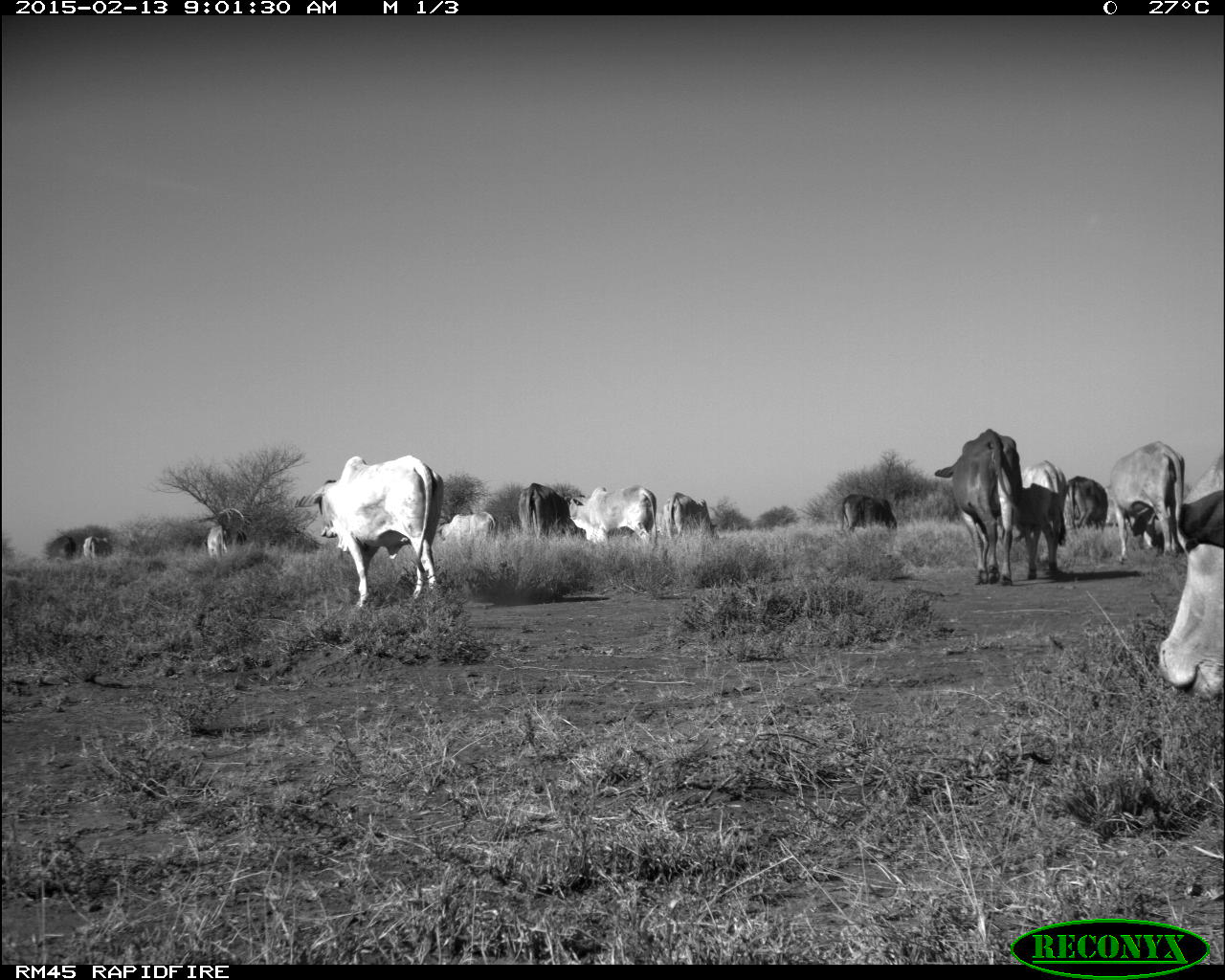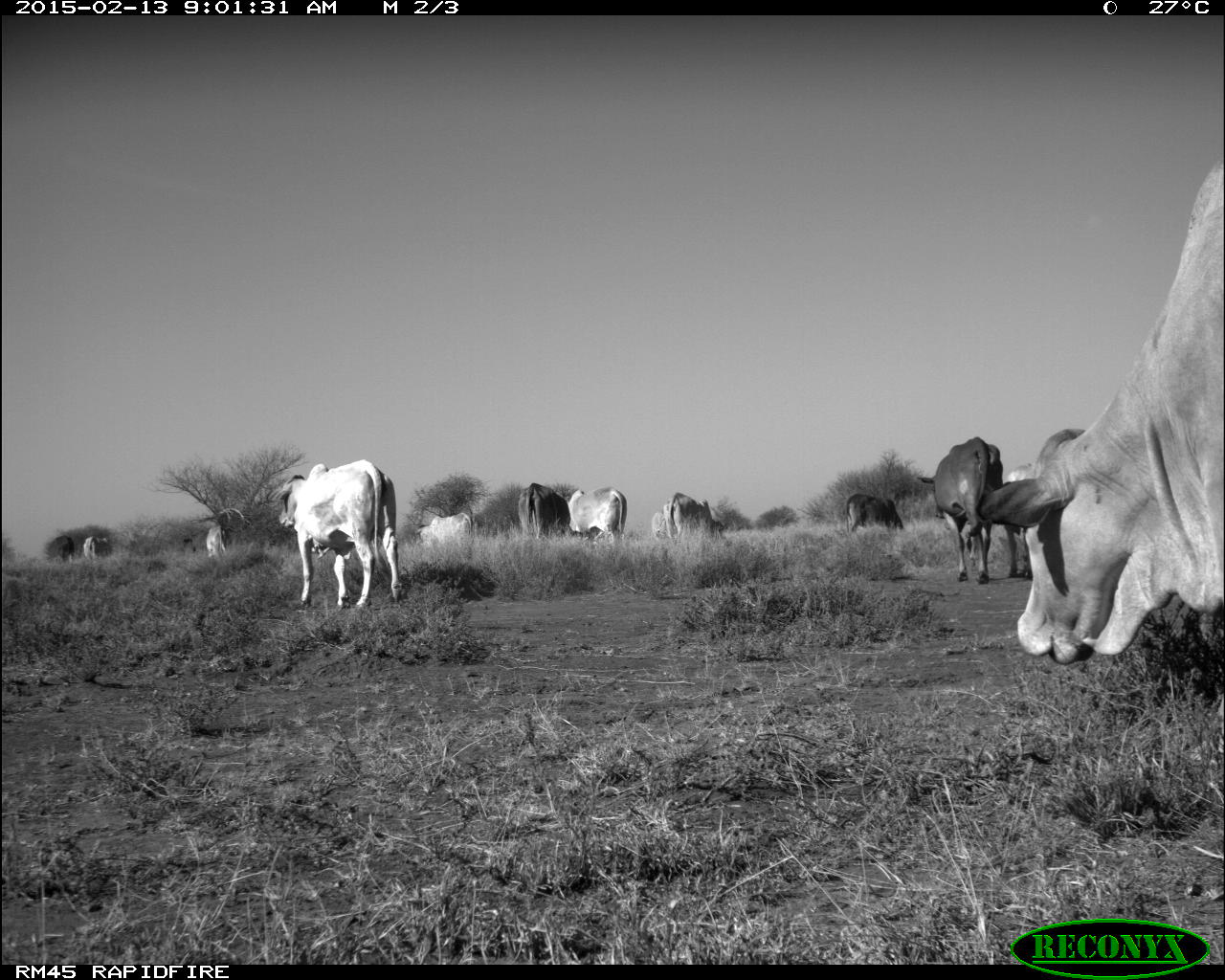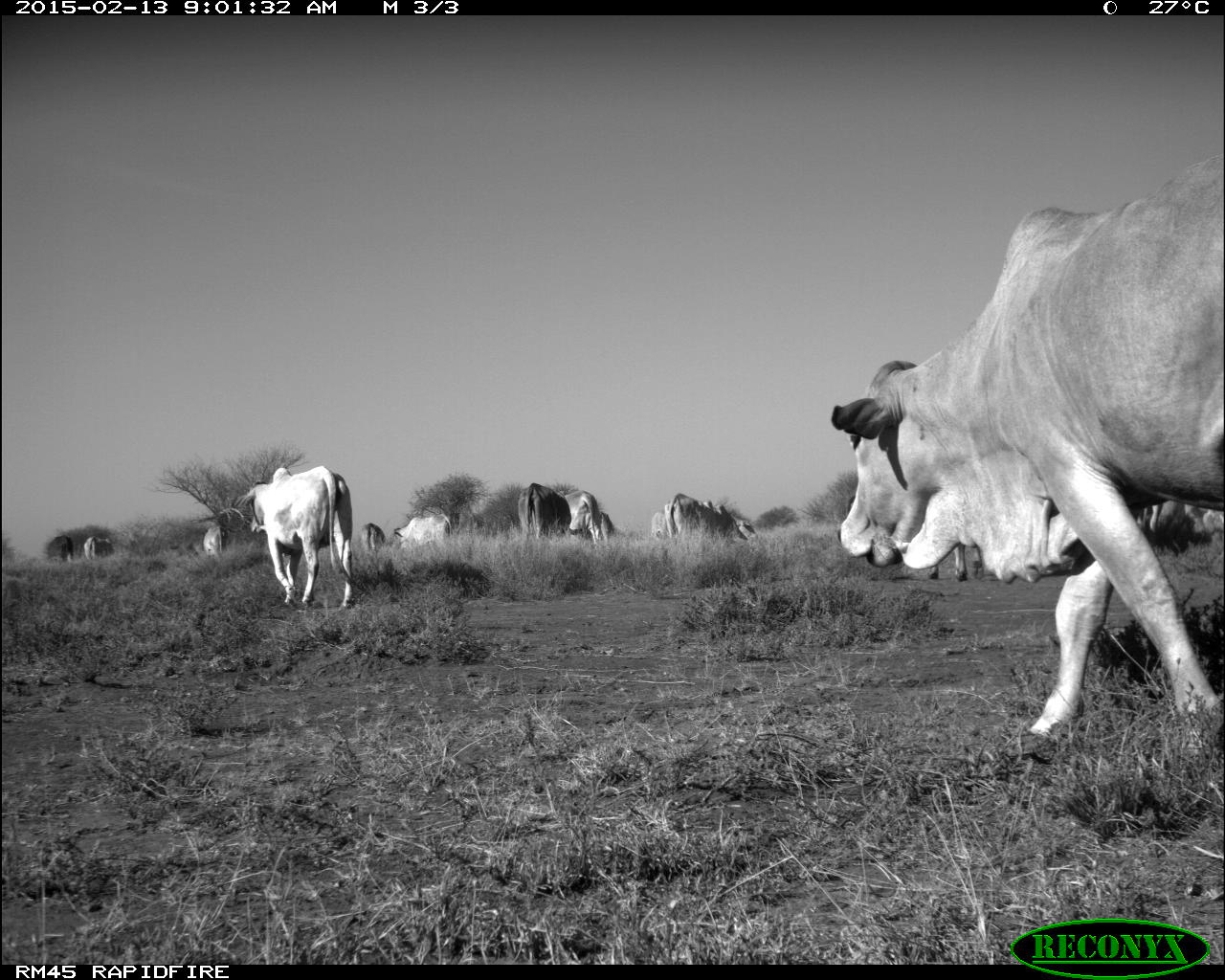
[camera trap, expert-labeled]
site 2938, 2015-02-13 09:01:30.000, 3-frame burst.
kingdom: Animalia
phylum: Chordata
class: Mammalia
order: Artiodactyla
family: Bovidae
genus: Bos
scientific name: Bos taurus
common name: domestic cattle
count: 16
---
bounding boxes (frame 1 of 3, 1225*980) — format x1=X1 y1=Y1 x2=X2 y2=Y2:
bos taurus: x1=294 y1=456 x2=441 y2=607; x1=934 y1=428 x2=1023 y2=587; x1=1151 y1=541 x2=1225 y2=701; x1=1104 y1=440 x2=1185 y2=550; x1=566 y1=483 x2=656 y2=547; x1=1024 y1=460 x2=1069 y2=578; x1=1179 y1=475 x2=1225 y2=550; x1=513 y1=482 x2=576 y2=535; x1=664 y1=491 x2=724 y2=538; x1=841 y1=493 x2=900 y2=533; x1=1066 y1=476 x2=1108 y2=531; x1=432 y1=511 x2=499 y2=542; x1=208 y1=524 x2=248 y2=557; x1=45 y1=535 x2=78 y2=558; x1=84 y1=537 x2=114 y2=559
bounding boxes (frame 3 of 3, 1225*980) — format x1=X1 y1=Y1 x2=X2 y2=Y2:
bos taurus: x1=831 y1=160 x2=1225 y2=765; x1=235 y1=463 x2=355 y2=609; x1=699 y1=533 x2=935 y2=594; x1=1135 y1=499 x2=1224 y2=551; x1=662 y1=494 x2=763 y2=539; x1=518 y1=482 x2=571 y2=538; x1=391 y1=513 x2=452 y2=548; x1=926 y1=529 x2=966 y2=582; x1=563 y1=491 x2=601 y2=546; x1=359 y1=522 x2=386 y2=562; x1=45 y1=534 x2=76 y2=562; x1=202 y1=522 x2=228 y2=555; x1=82 y1=536 x2=116 y2=559; x1=600 y1=508 x2=618 y2=543; x1=649 y1=510 x2=668 y2=538